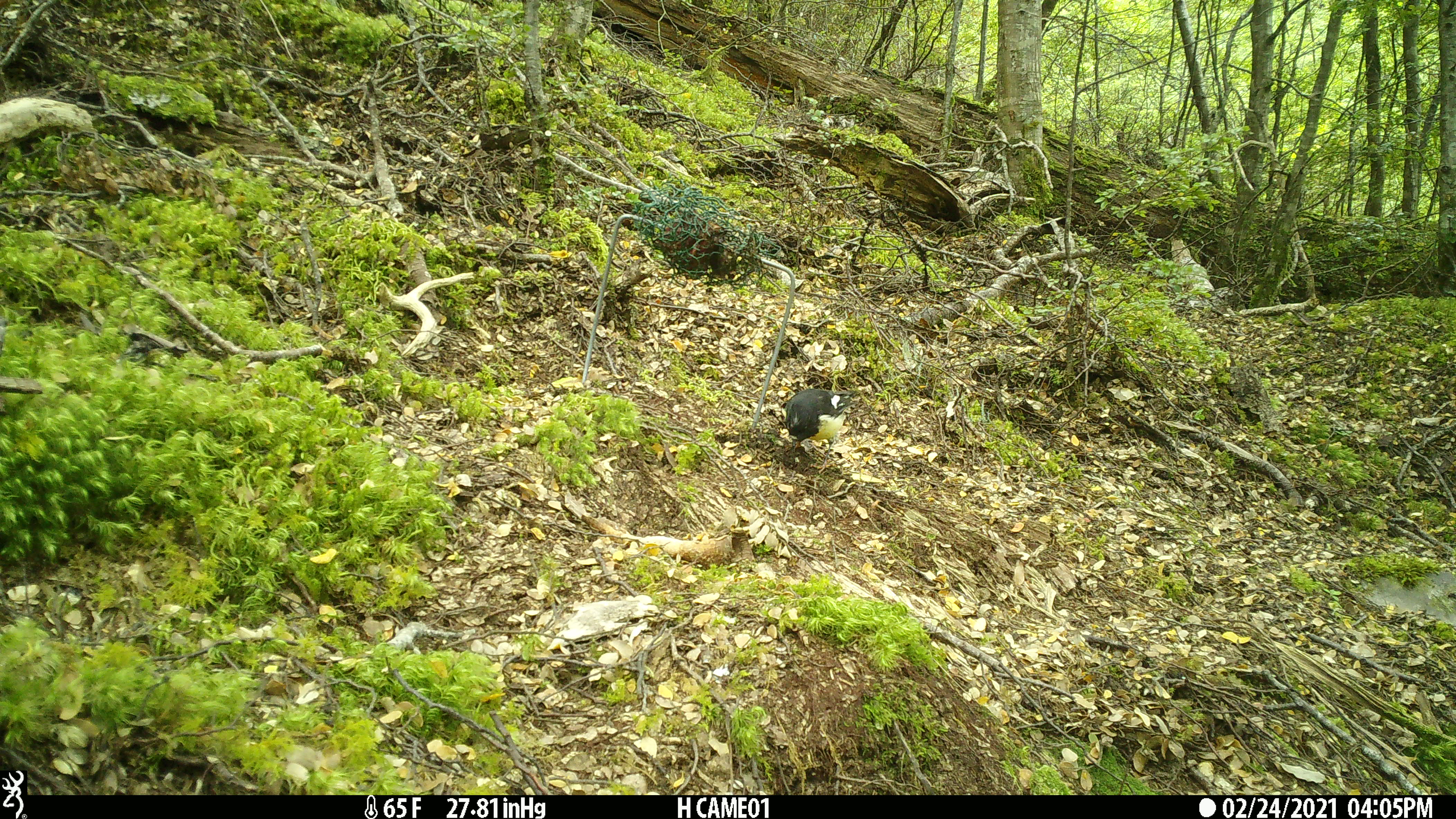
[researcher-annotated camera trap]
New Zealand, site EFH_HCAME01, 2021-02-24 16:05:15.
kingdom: Animalia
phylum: Chordata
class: Aves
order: Passeriformes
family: Petroicidae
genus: Petroica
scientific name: Petroica macrocephala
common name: tomtit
Tomtit (Petroica macrocephala).